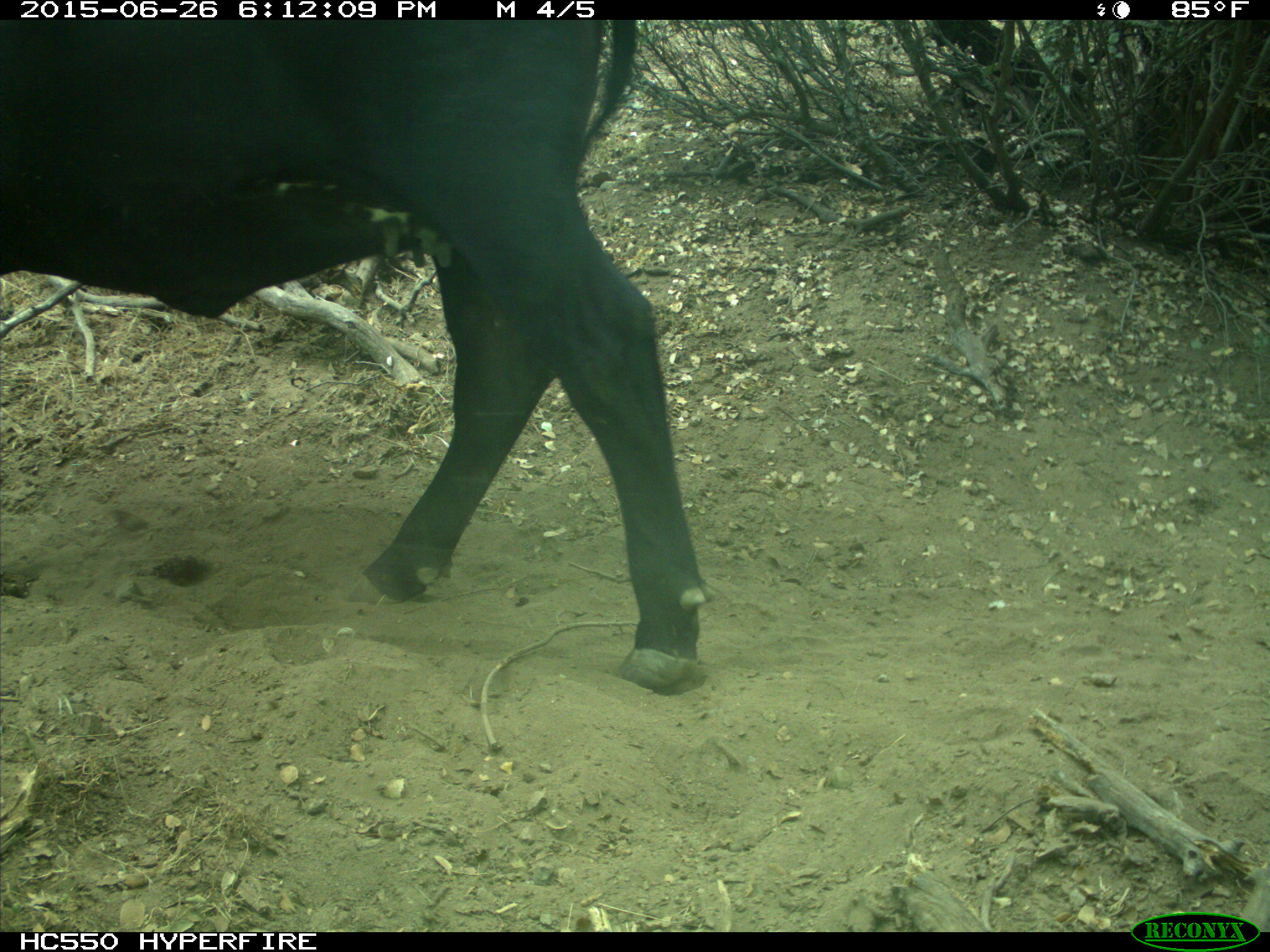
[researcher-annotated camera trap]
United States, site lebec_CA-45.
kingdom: Animalia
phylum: Chordata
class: Mammalia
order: Artiodactyla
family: Bovidae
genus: Bos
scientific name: Bos taurus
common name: domestic cow